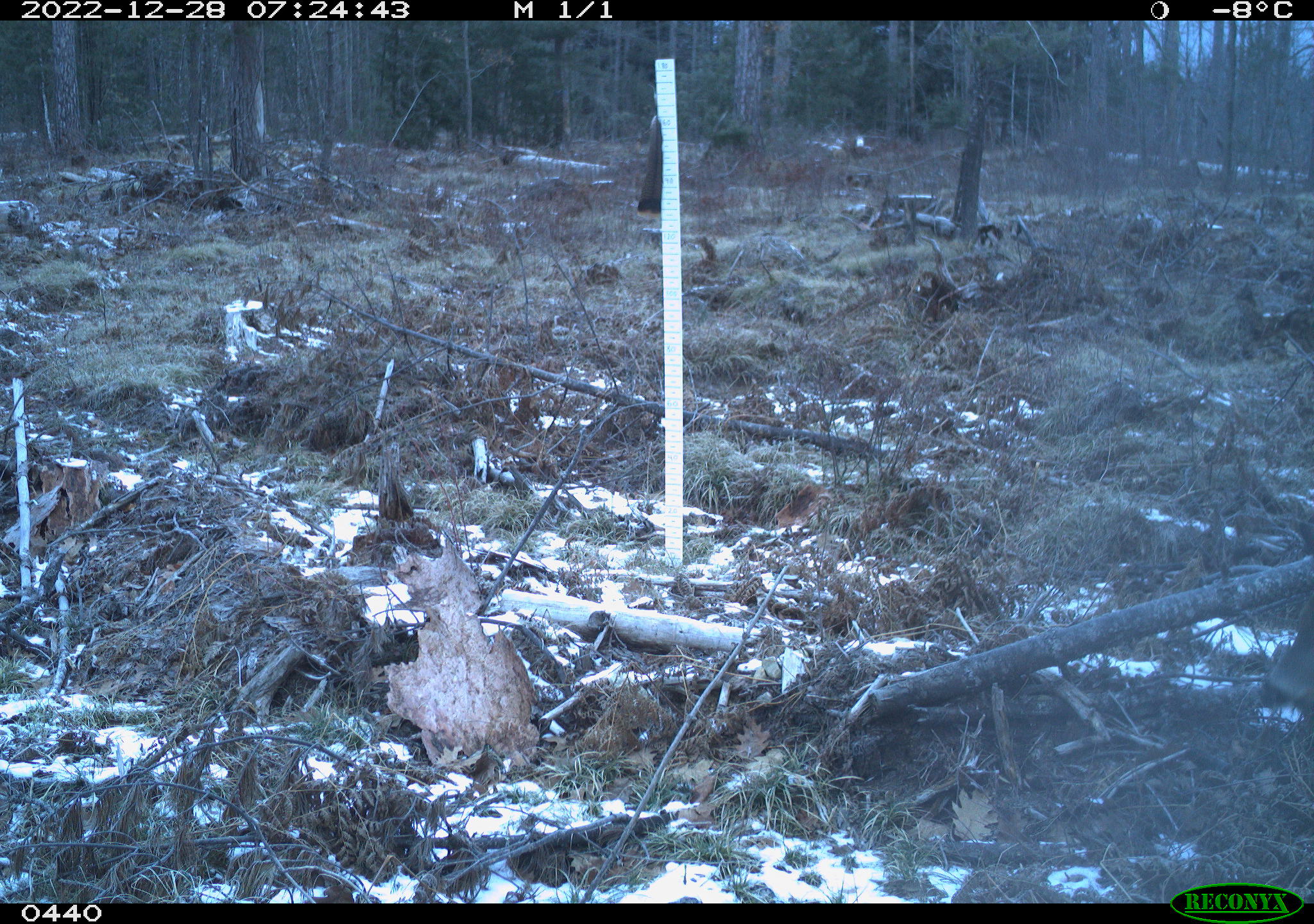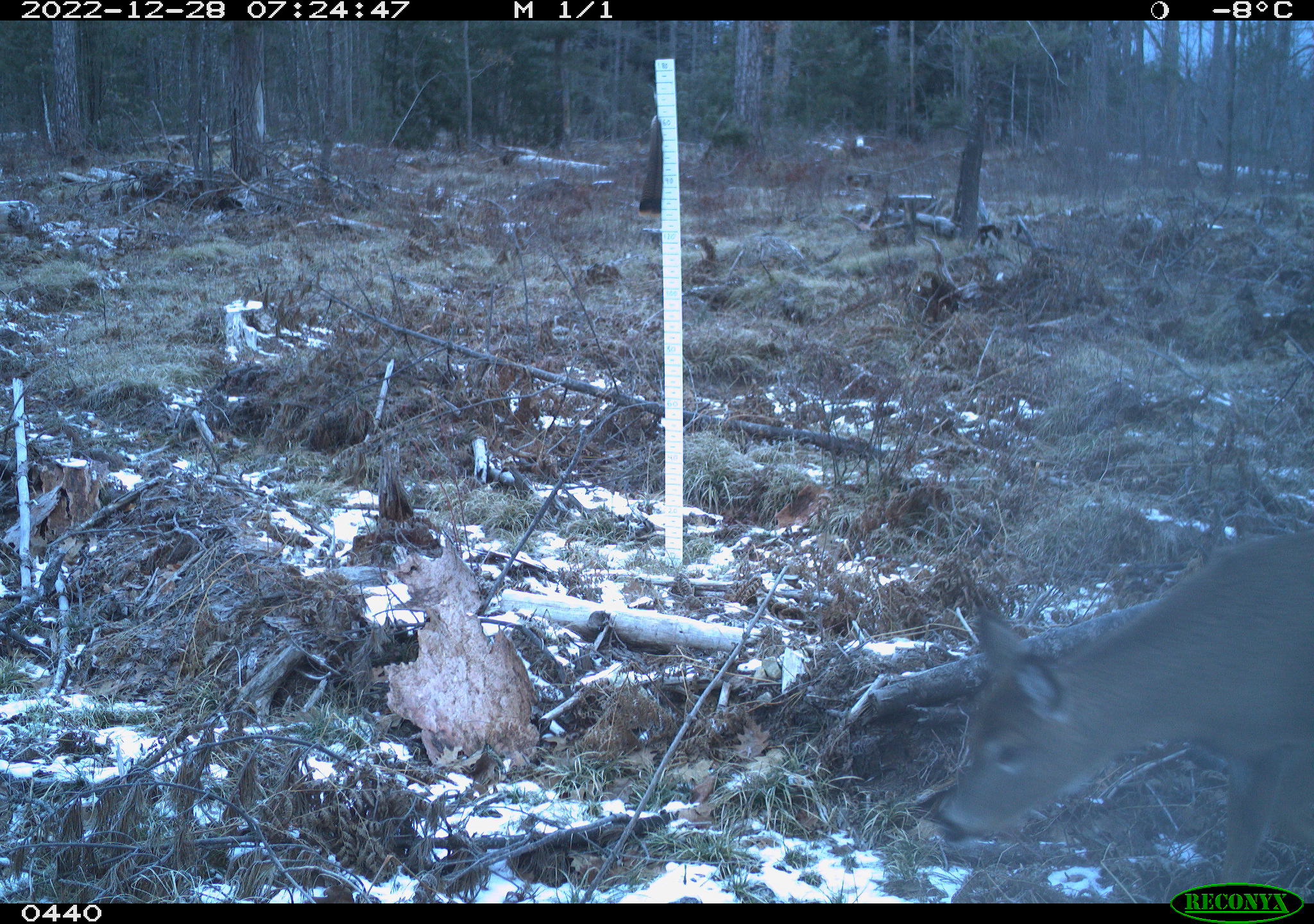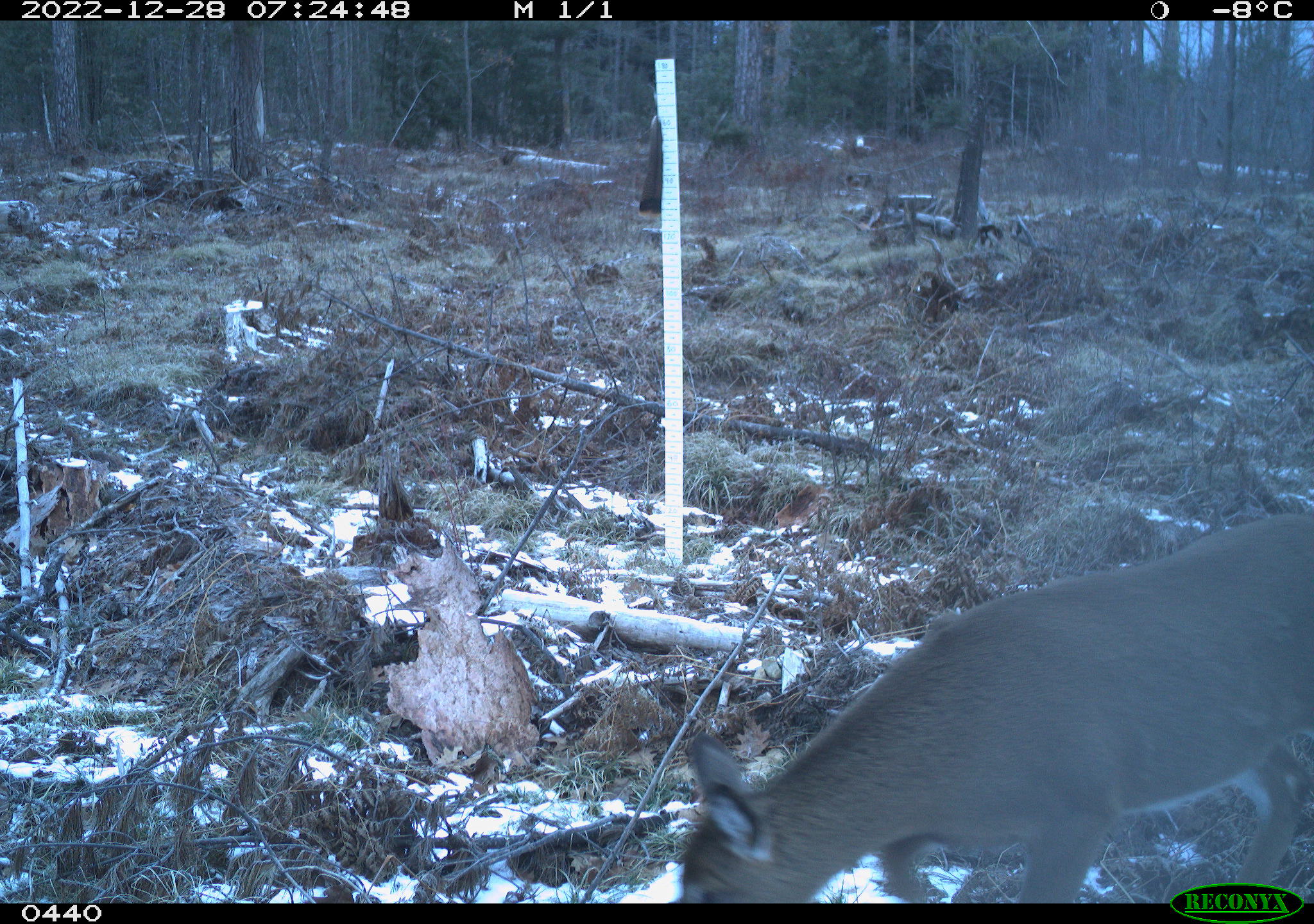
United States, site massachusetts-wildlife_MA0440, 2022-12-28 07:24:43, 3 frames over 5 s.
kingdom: Animalia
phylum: Chordata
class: Mammalia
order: Artiodactyla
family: Cervidae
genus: Odocoileus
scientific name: Odocoileus virginianus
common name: white-tailed deer